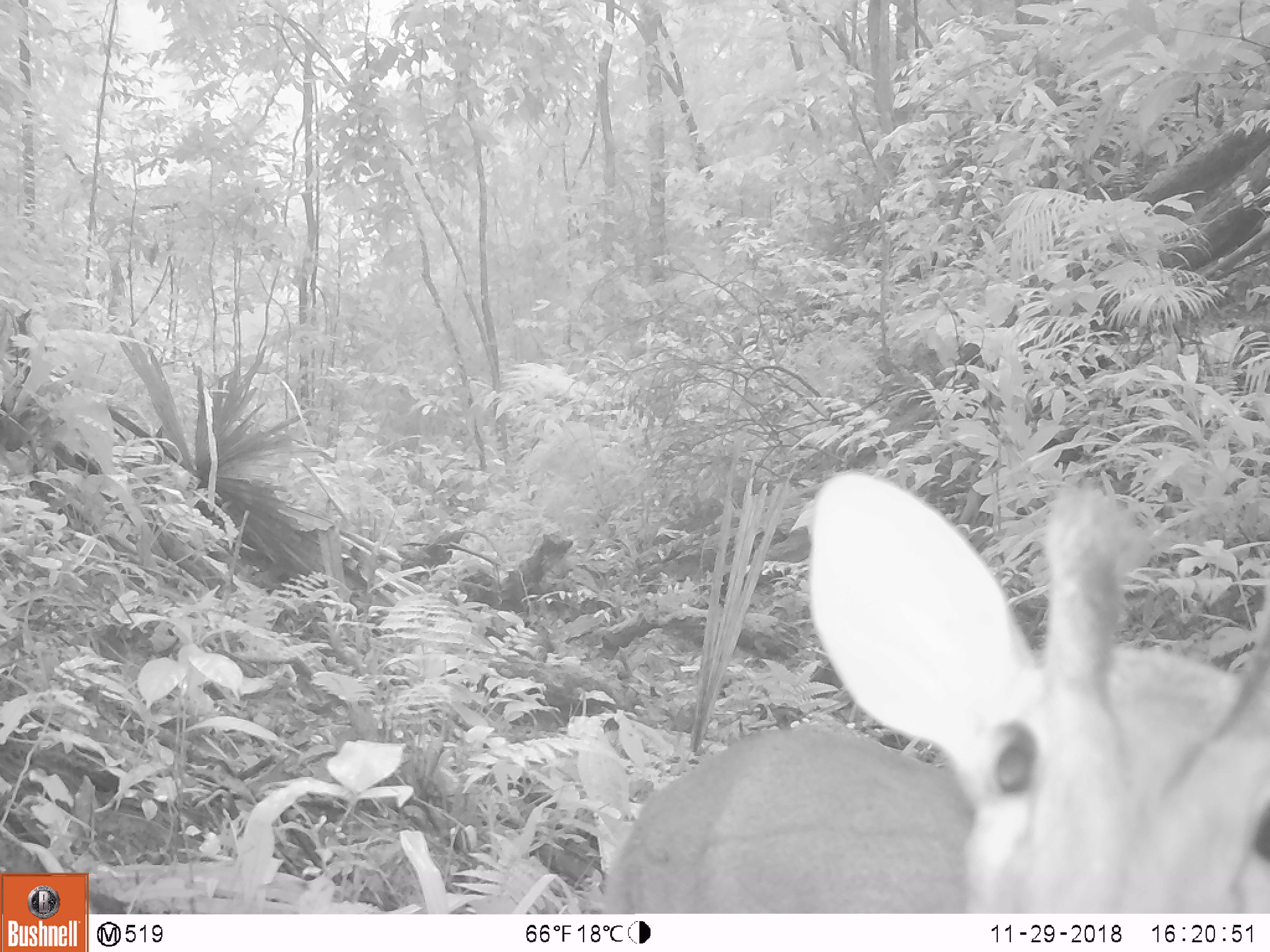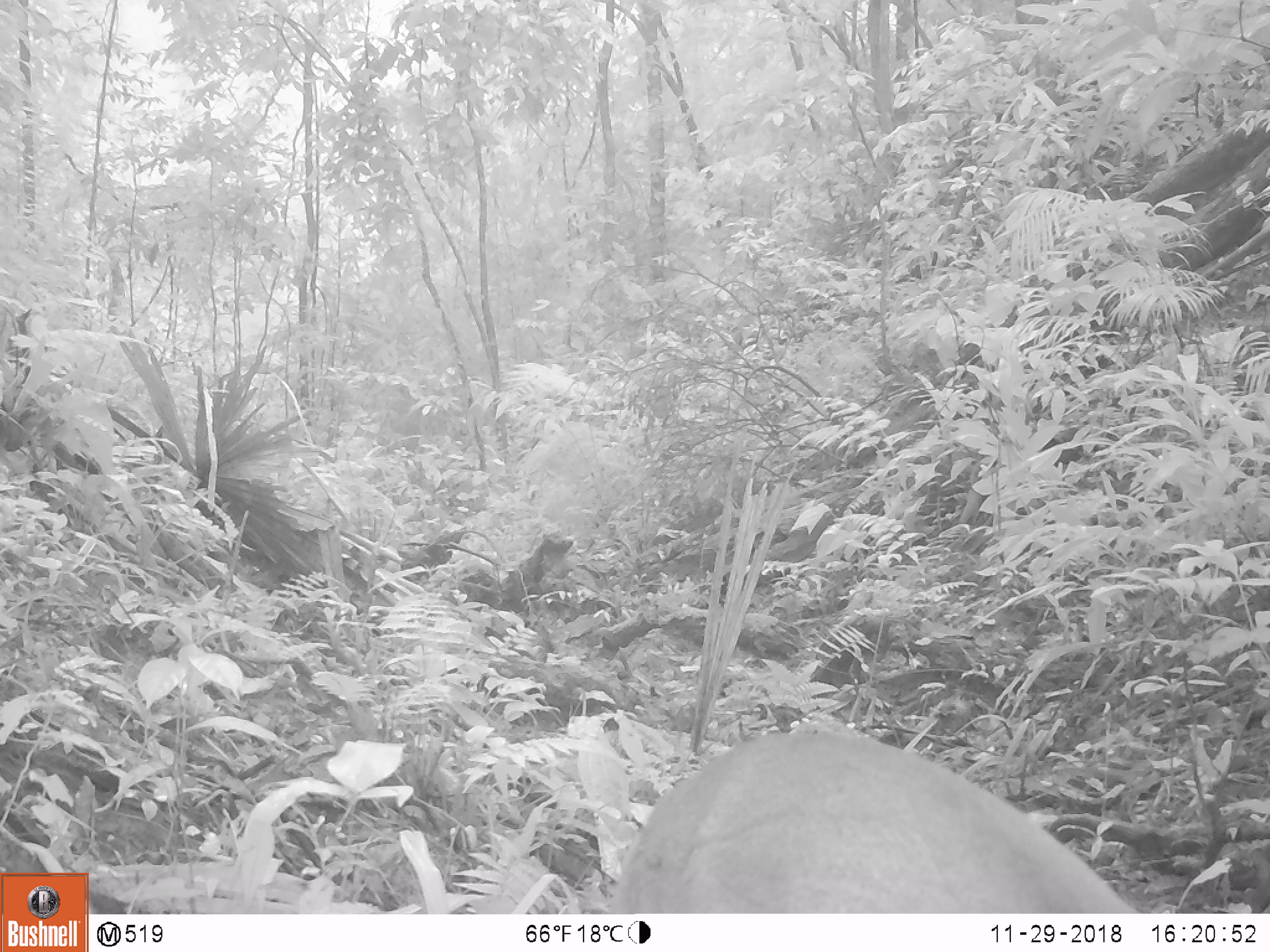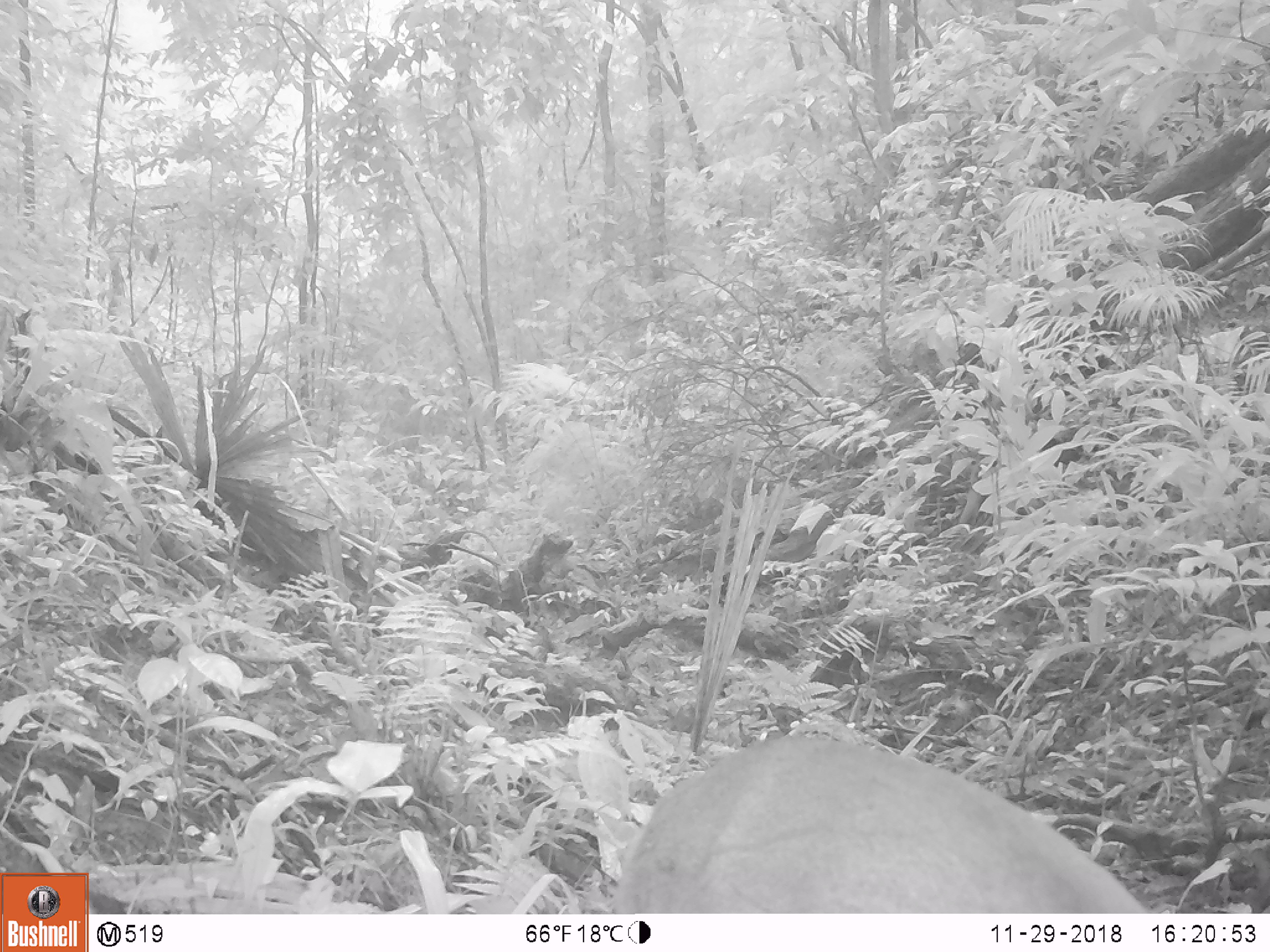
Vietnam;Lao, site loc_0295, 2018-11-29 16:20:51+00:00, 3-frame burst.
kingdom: Animalia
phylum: Chordata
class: Mammalia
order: Artiodactyla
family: Cervidae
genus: Muntiacus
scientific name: Muntiacus vuquangensis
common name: large-antlered muntjac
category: large antlered muntjac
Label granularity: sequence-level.